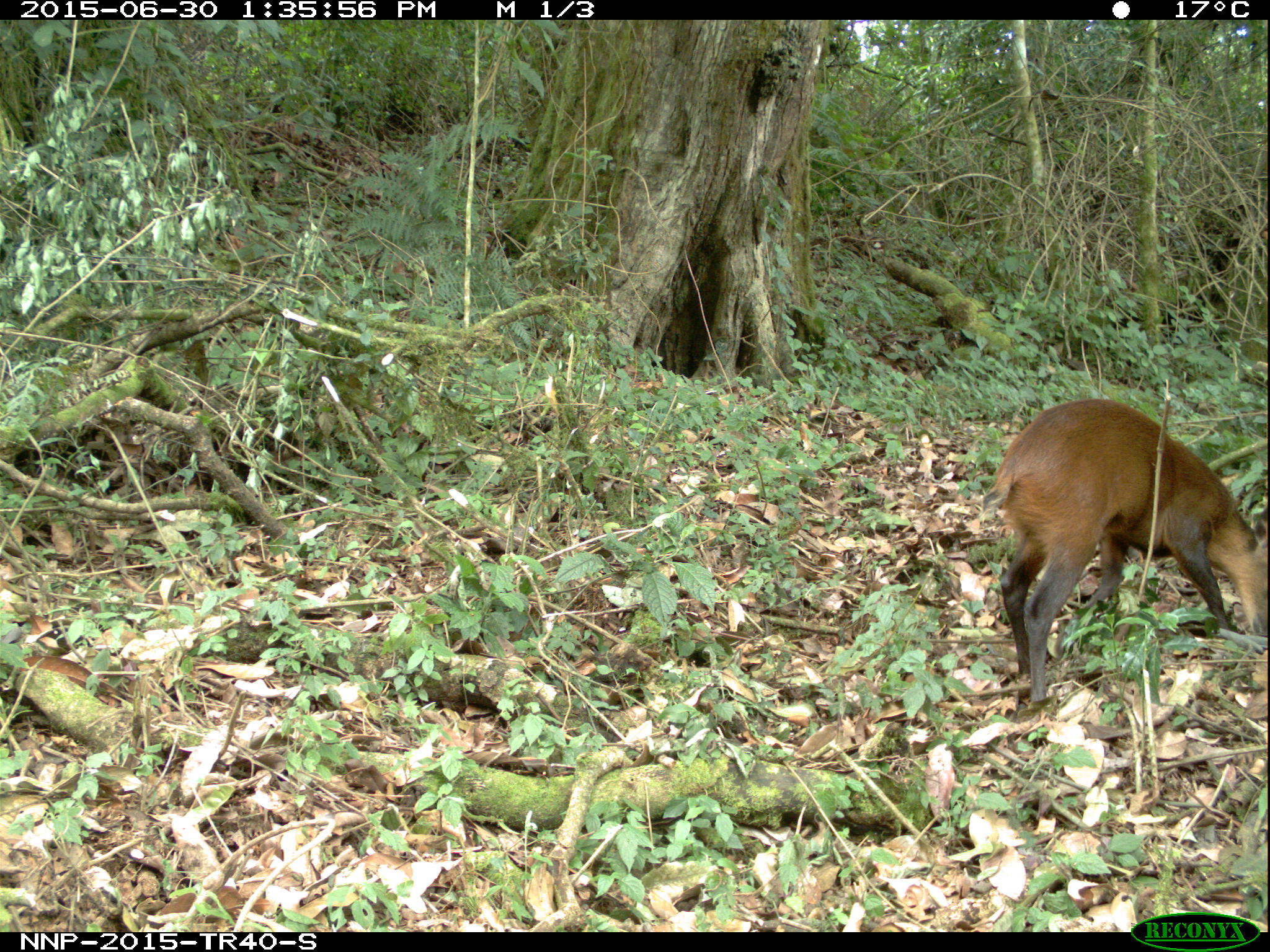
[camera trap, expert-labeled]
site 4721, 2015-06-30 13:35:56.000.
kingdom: Animalia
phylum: Chordata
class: Mammalia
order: Artiodactyla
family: Bovidae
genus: Cephalophus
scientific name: Cephalophus nigrifrons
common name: black-fronted duiker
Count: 1.